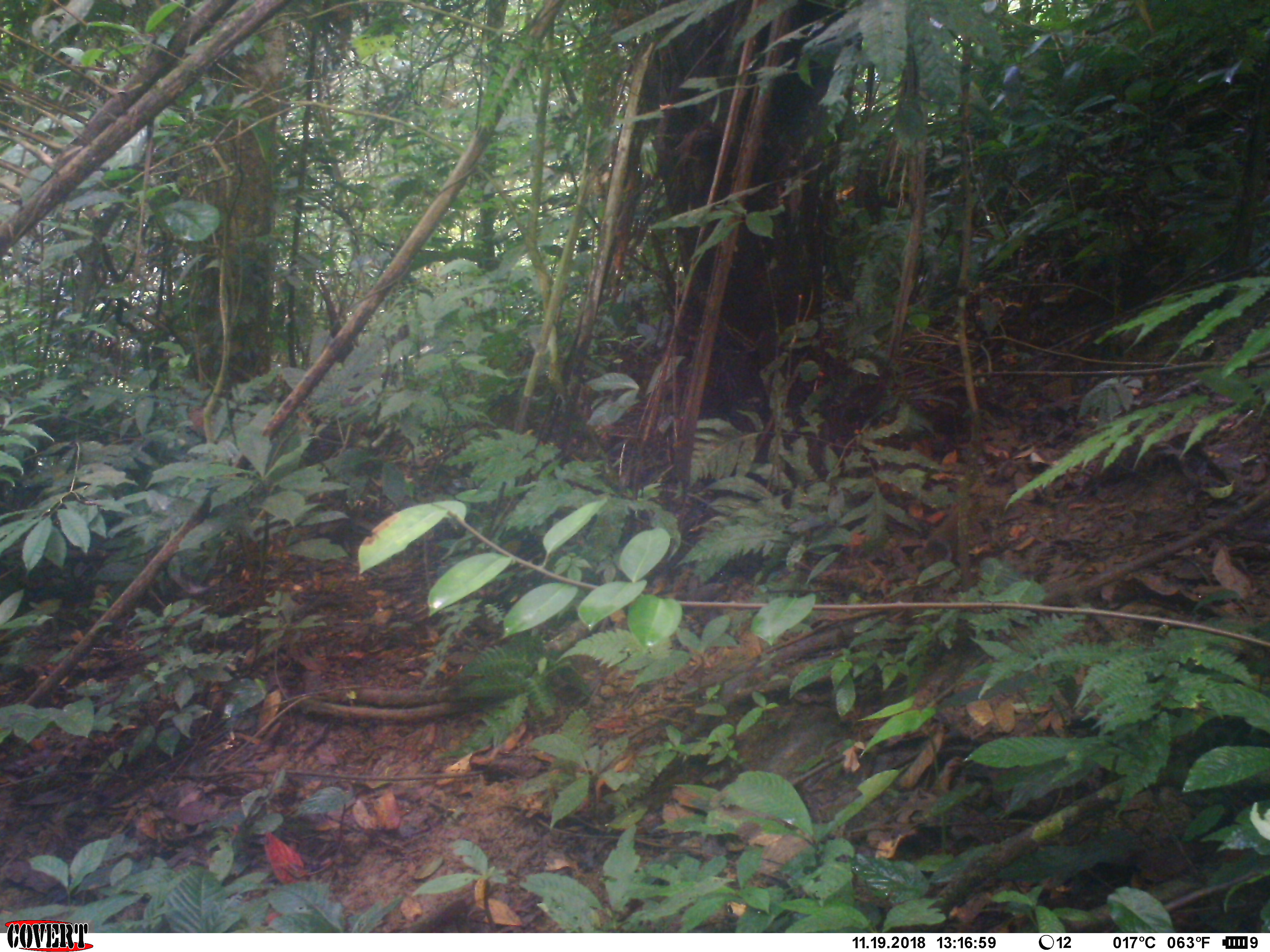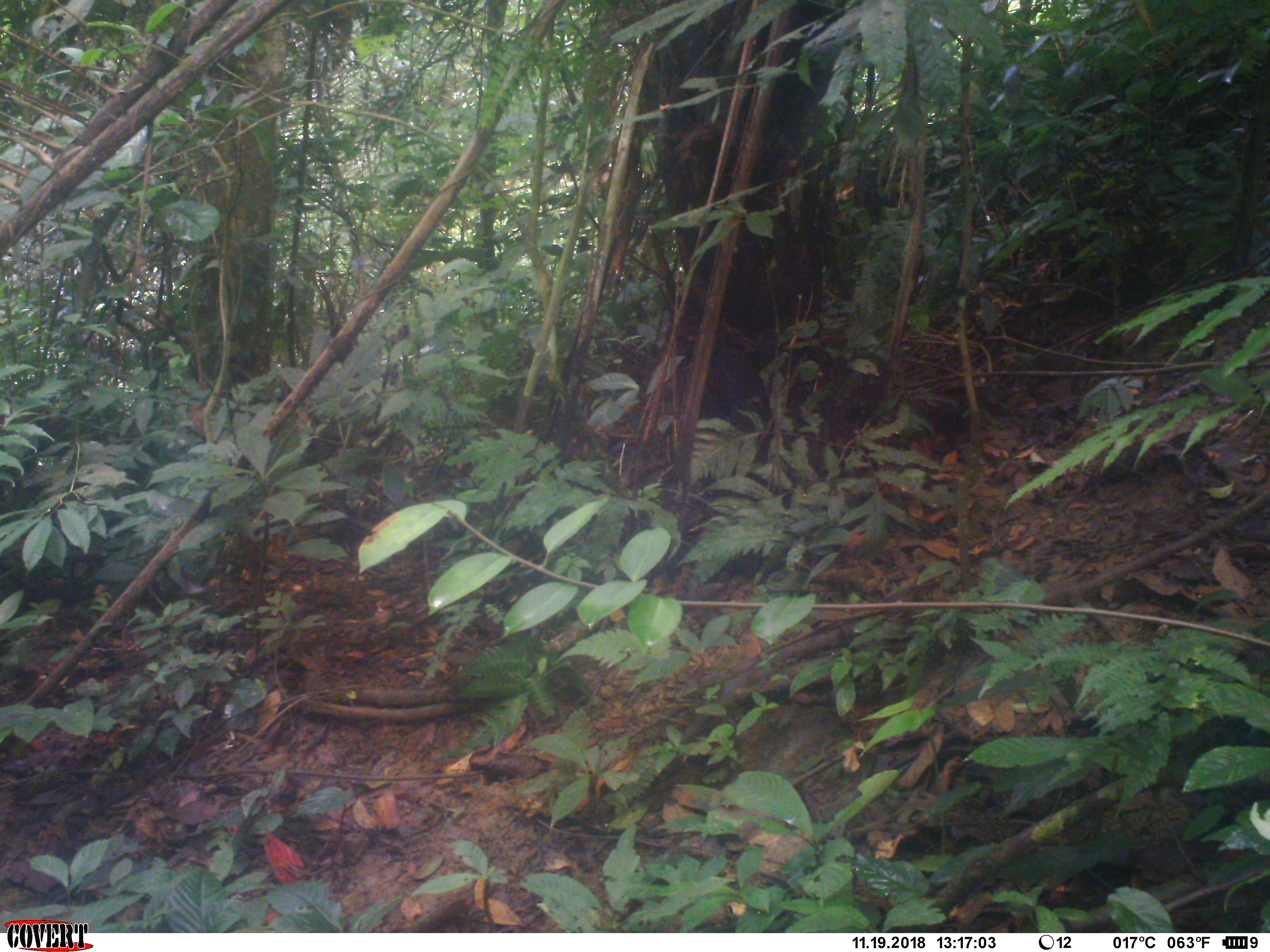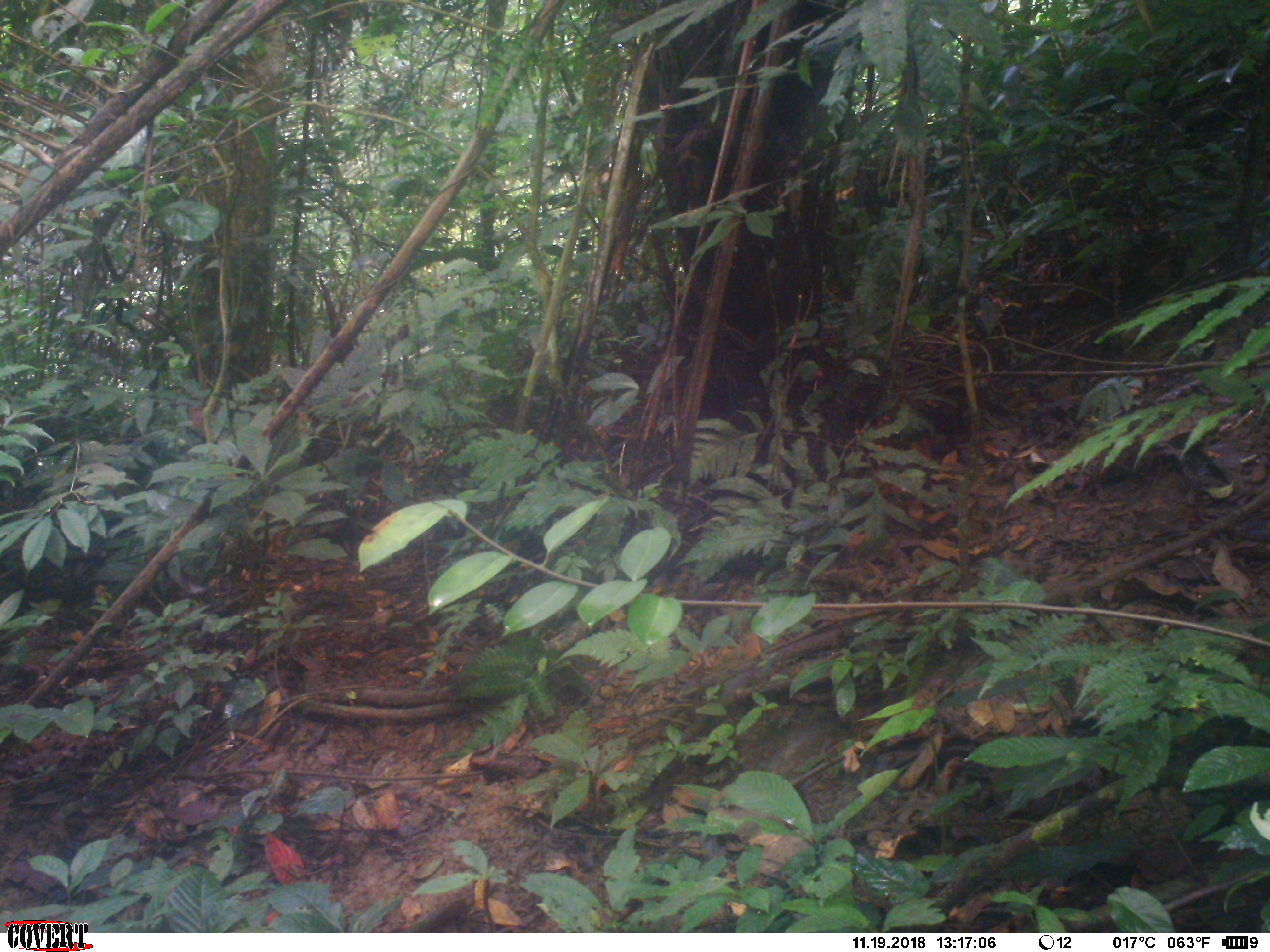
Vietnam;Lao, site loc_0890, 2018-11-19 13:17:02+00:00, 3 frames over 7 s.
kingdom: Animalia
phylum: Chordata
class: Mammalia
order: Rodentia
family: Sciuridae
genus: Dremomys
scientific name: Dremomys rufigenis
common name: red-cheeked squirrel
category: red cheeked squirrel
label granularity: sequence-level